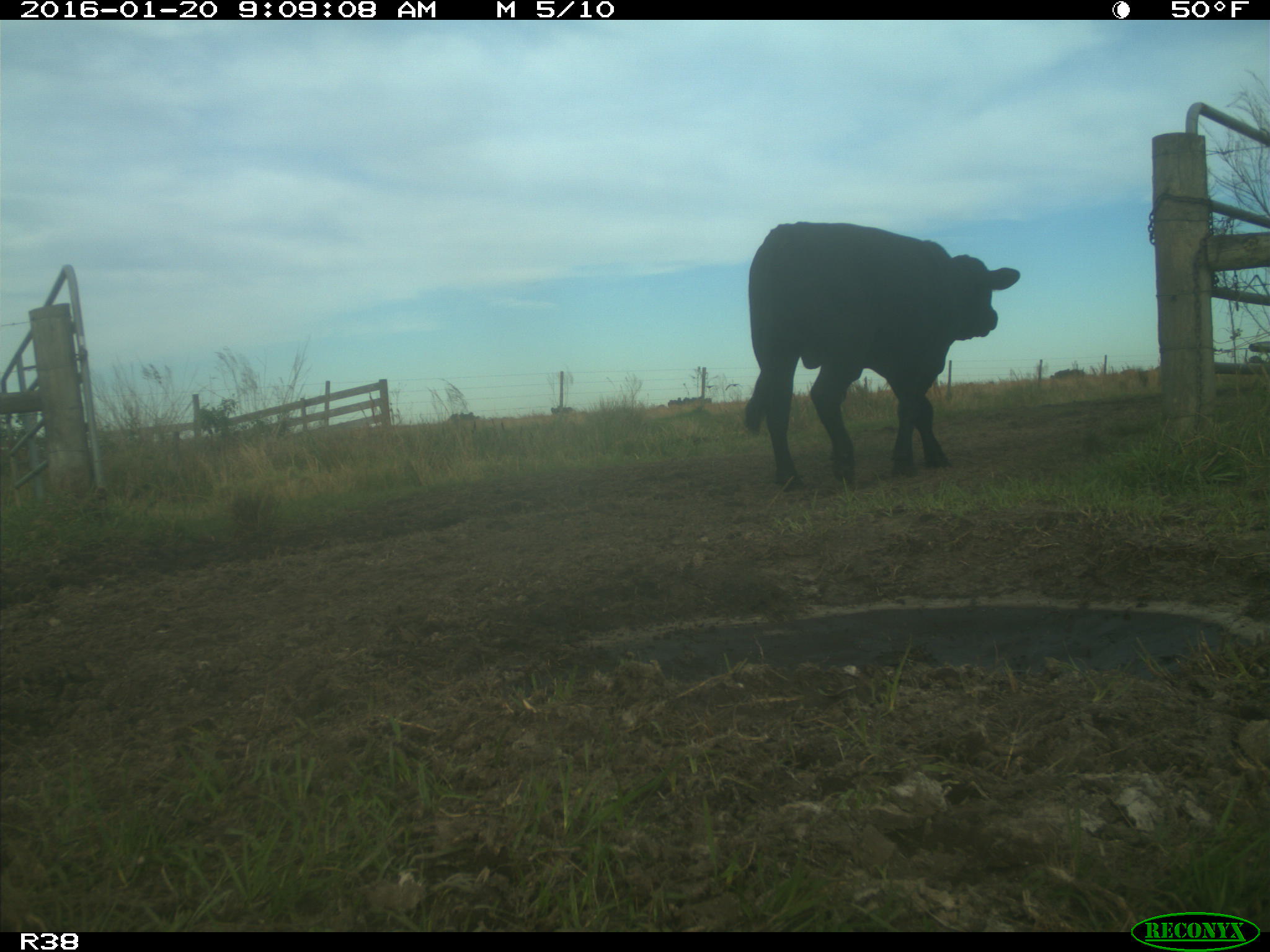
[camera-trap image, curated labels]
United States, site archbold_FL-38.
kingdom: Animalia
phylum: Chordata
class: Mammalia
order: Artiodactyla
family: Bovidae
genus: Bos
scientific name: Bos taurus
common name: domestic cow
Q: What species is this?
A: Bos taurus (domestic cow).